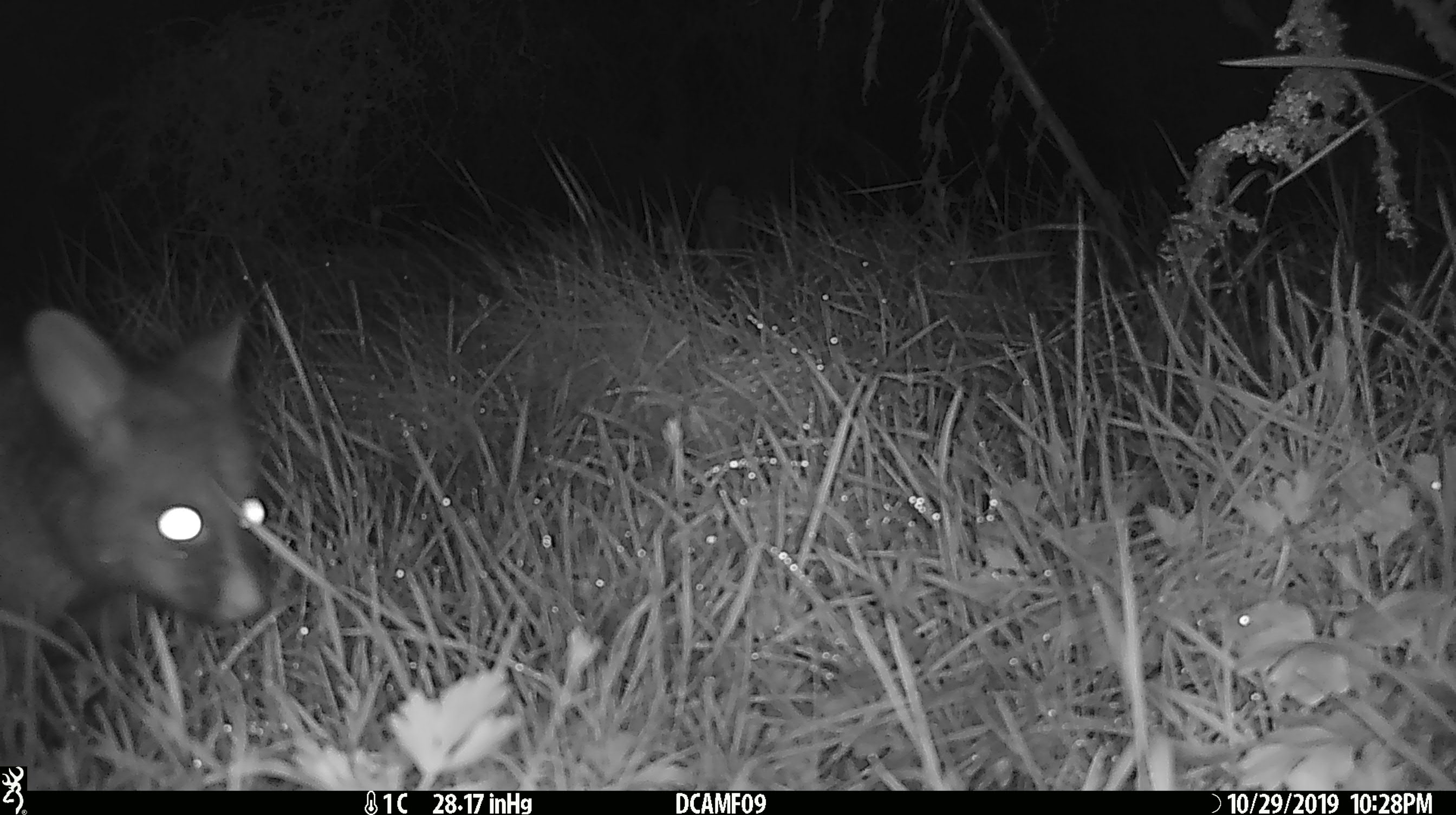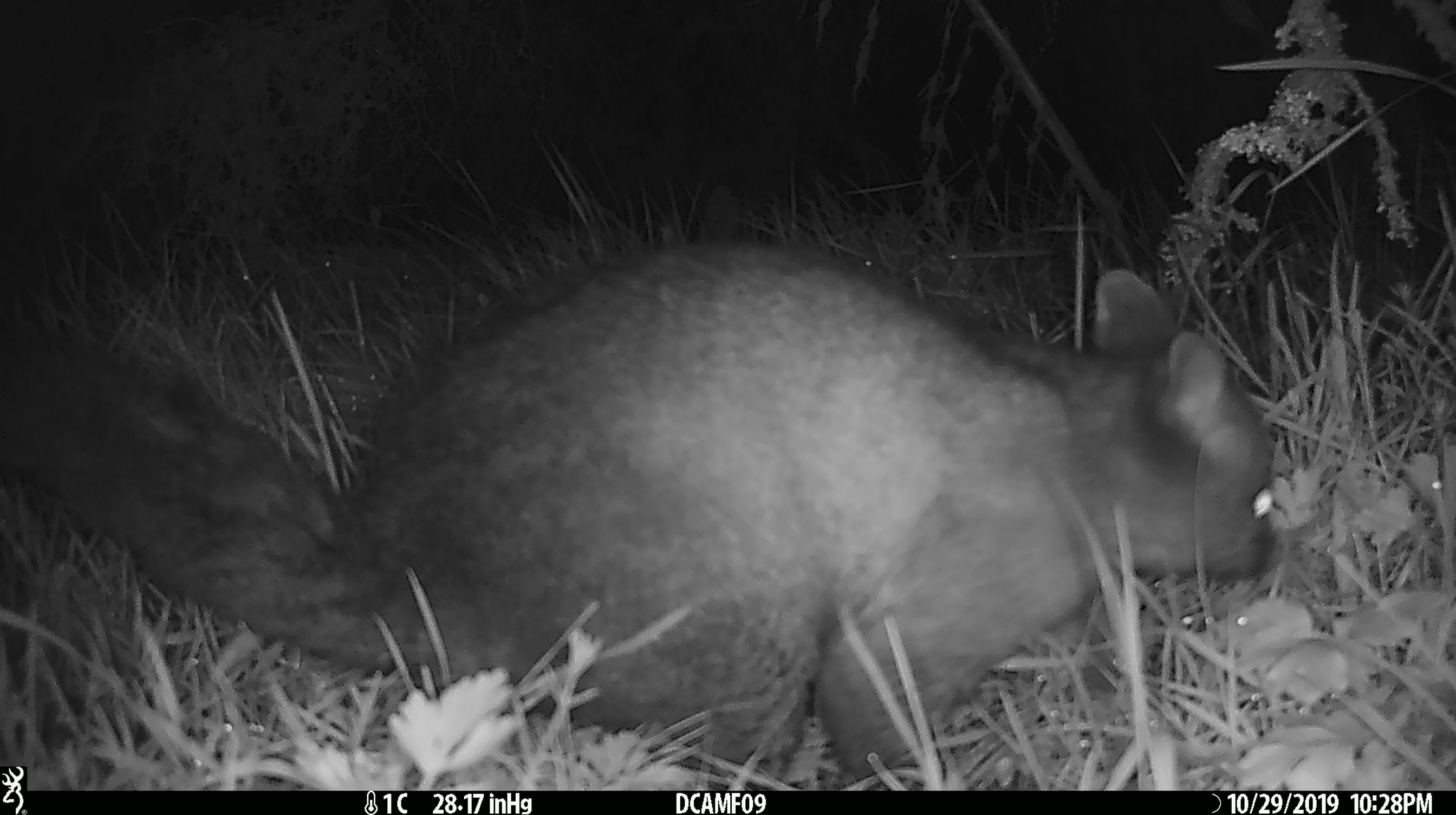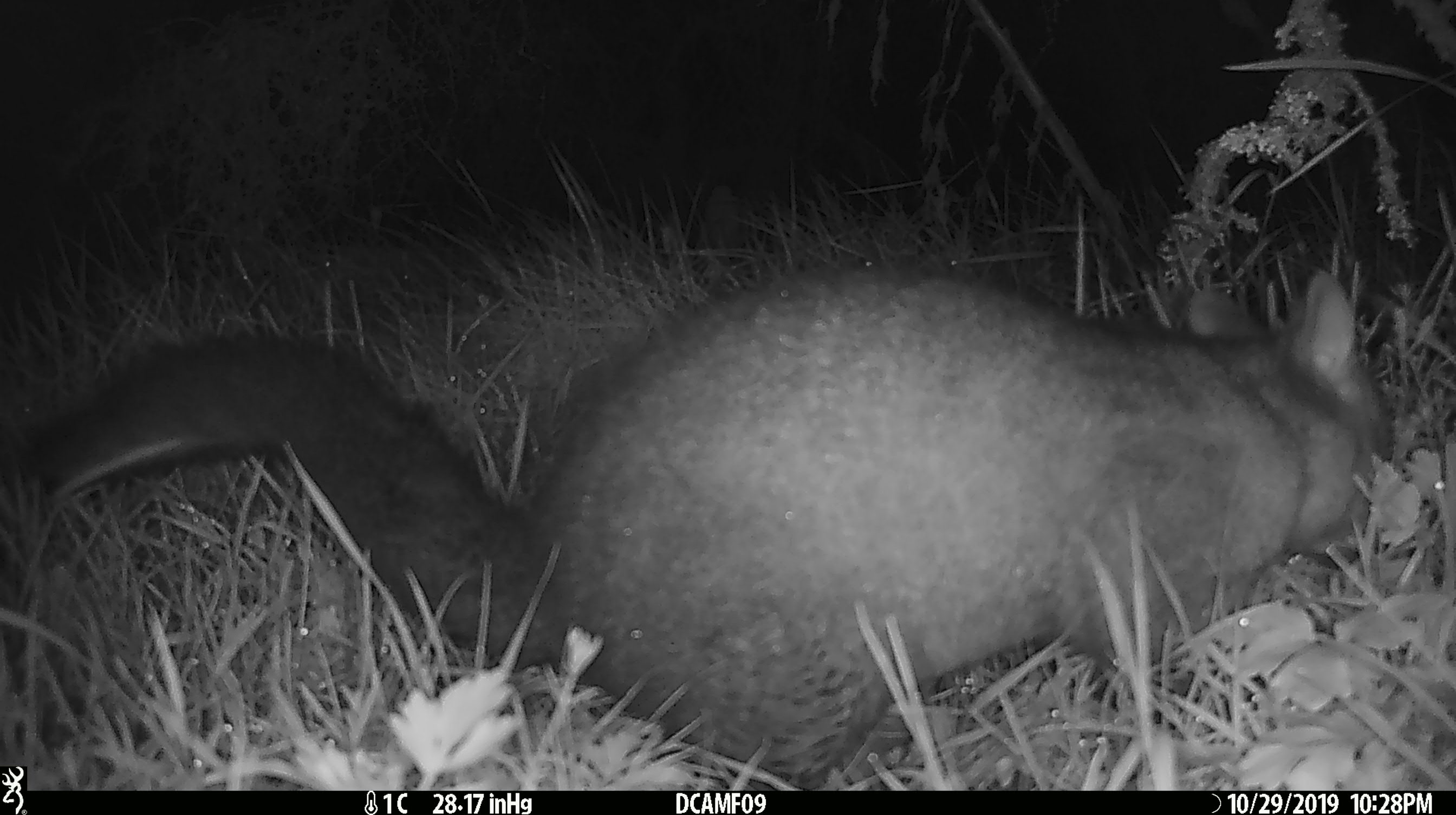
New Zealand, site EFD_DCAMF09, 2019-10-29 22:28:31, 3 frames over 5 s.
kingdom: Animalia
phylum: Chordata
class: Mammalia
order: Diprotodontia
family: Phalangeridae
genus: Trichosurus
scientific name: Trichosurus vulpecula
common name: common brushtail possum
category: possum